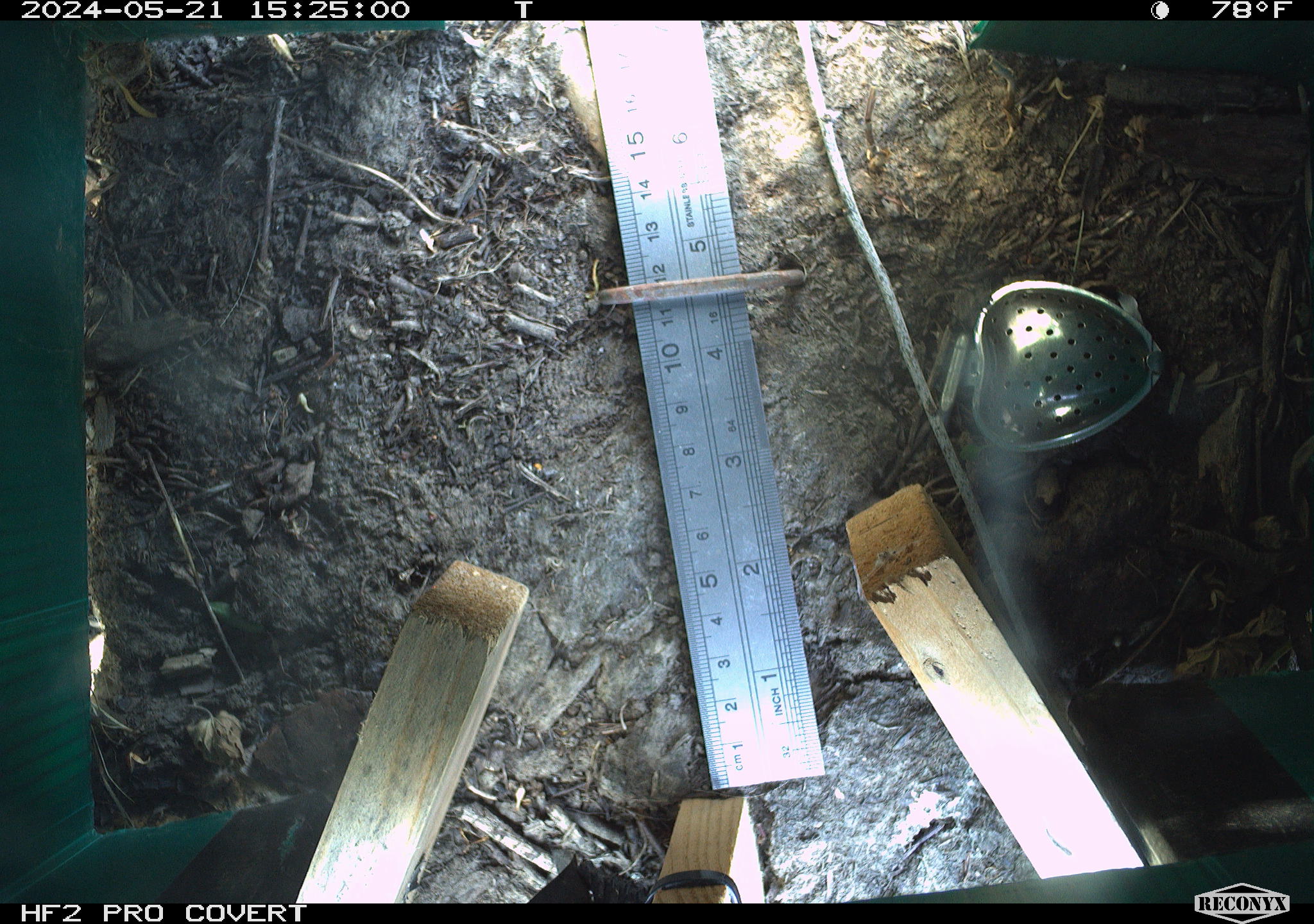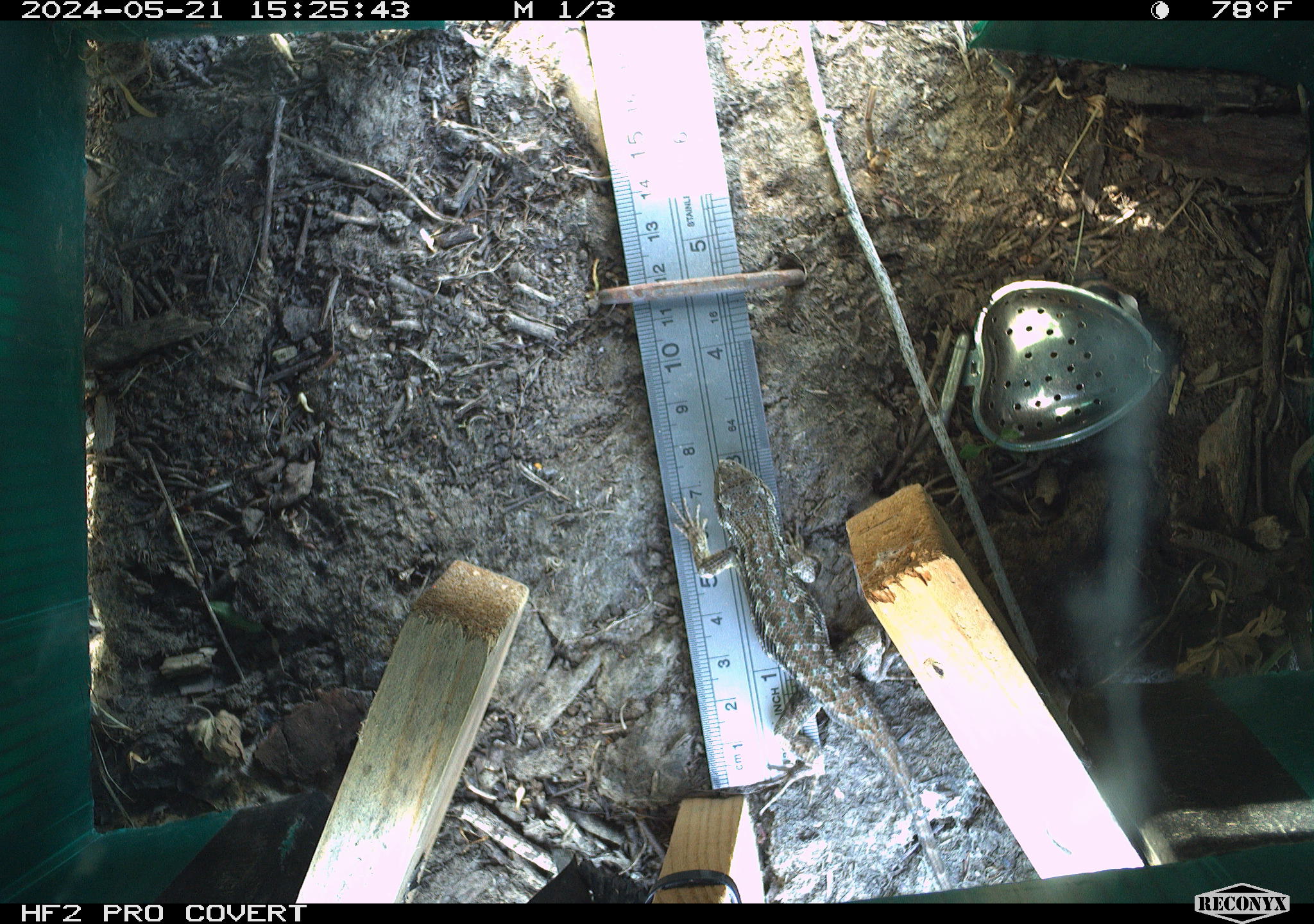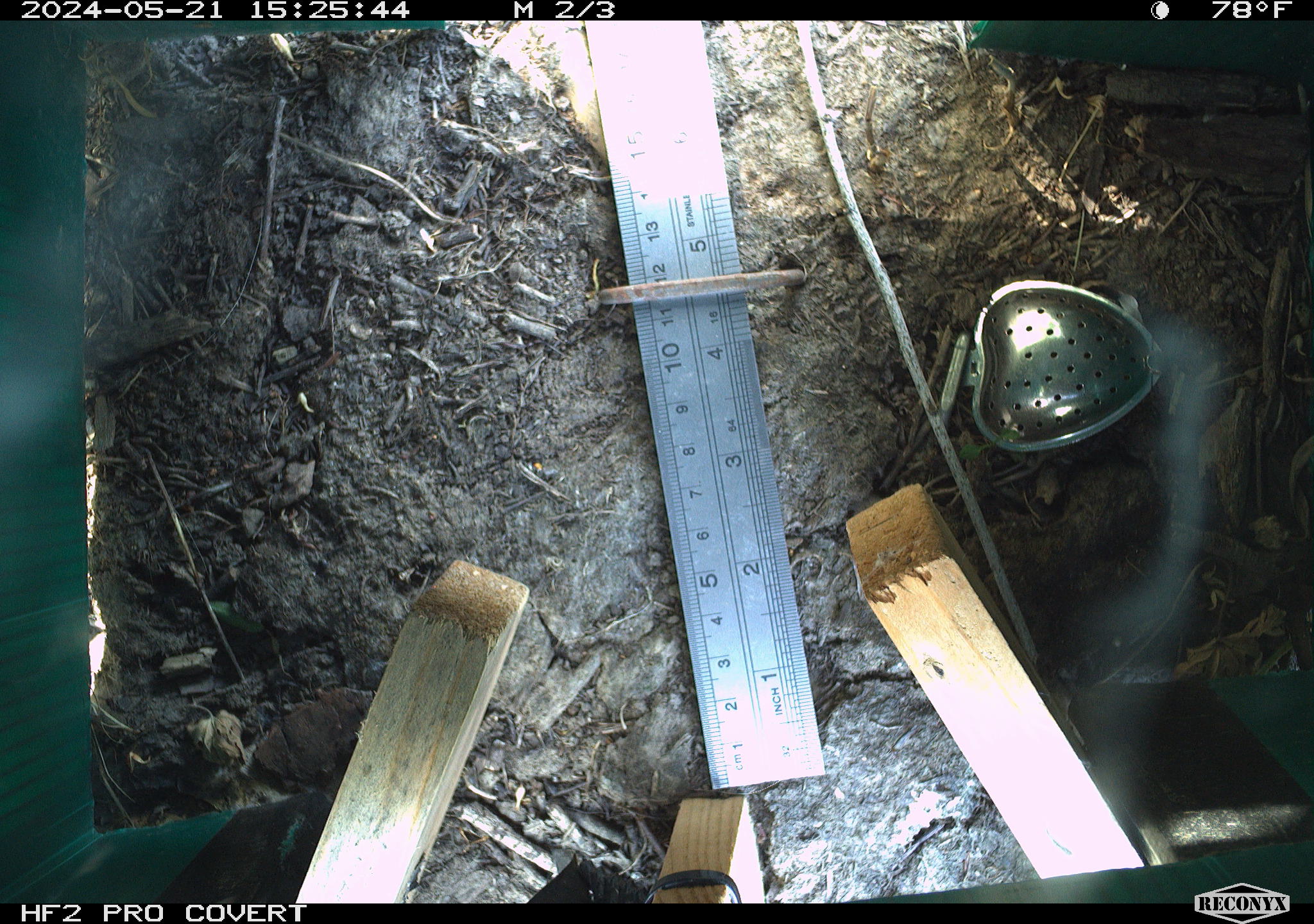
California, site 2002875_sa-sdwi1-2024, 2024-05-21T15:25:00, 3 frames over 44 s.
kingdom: Animalia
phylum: Chordata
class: Reptilia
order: Squamata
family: Phrynosomatidae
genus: Sceloporus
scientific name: Sceloporus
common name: spiny lizards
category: sceloporus species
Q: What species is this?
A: Sceloporus species (spiny lizards) (Sceloporus).